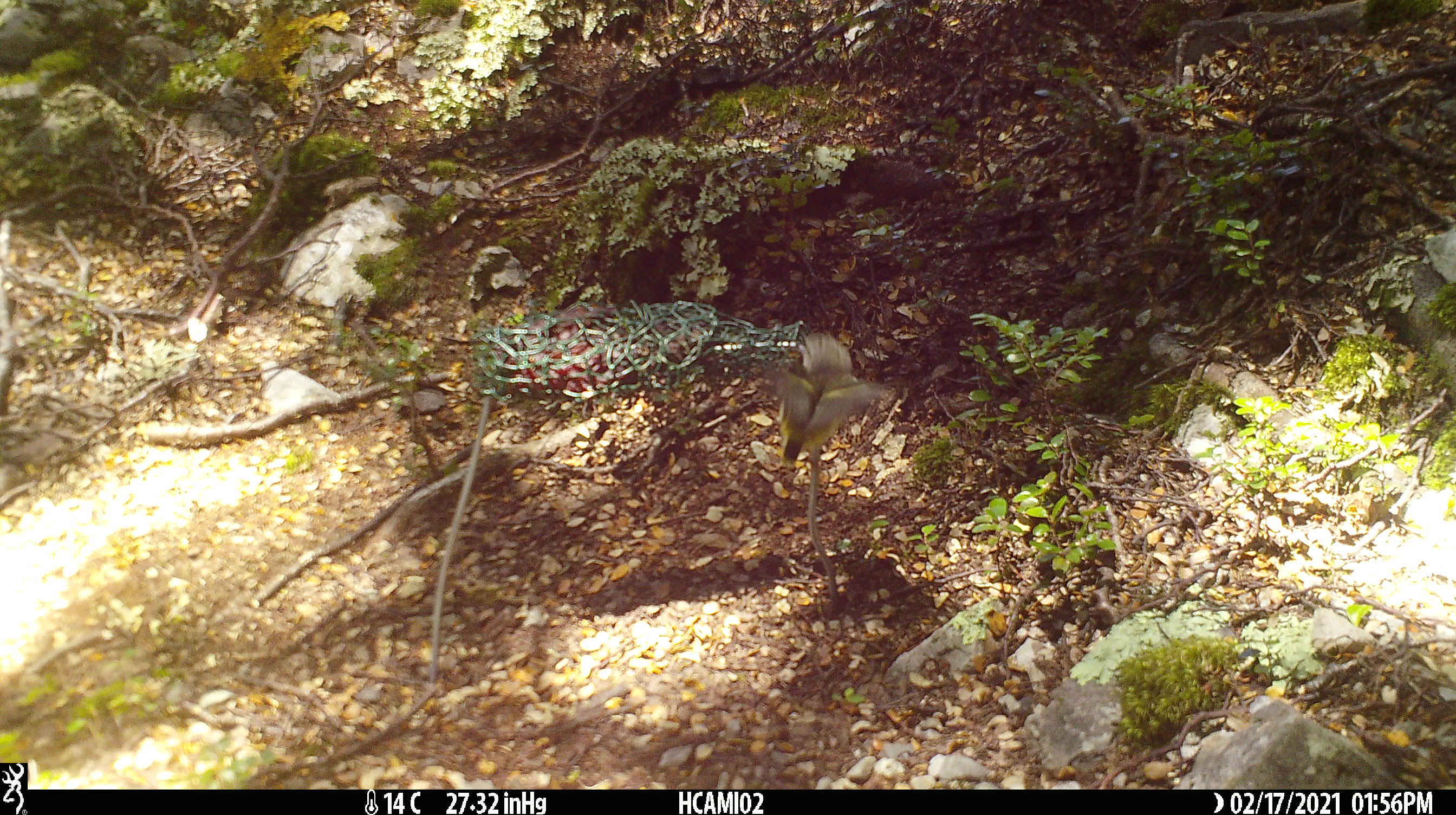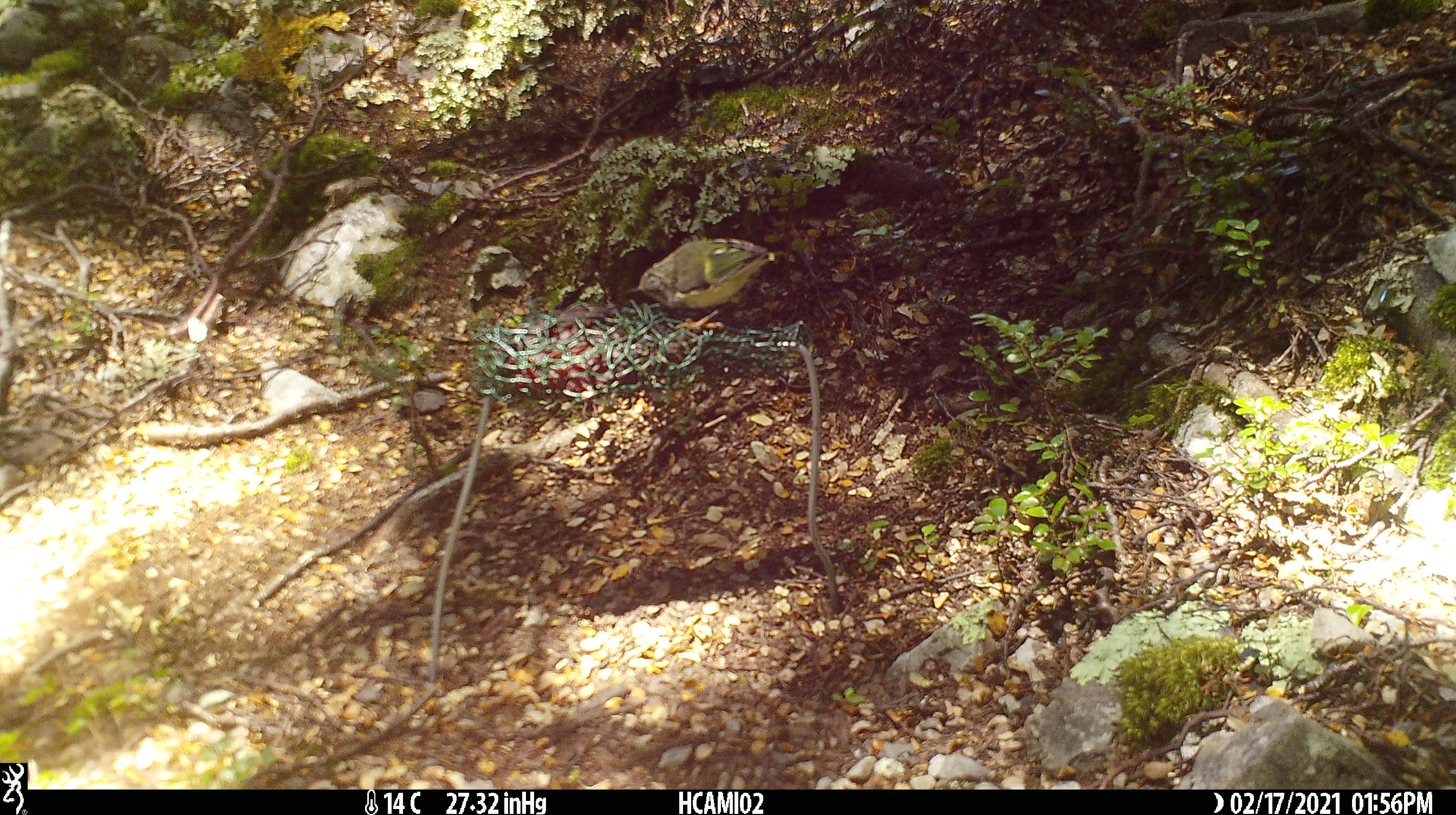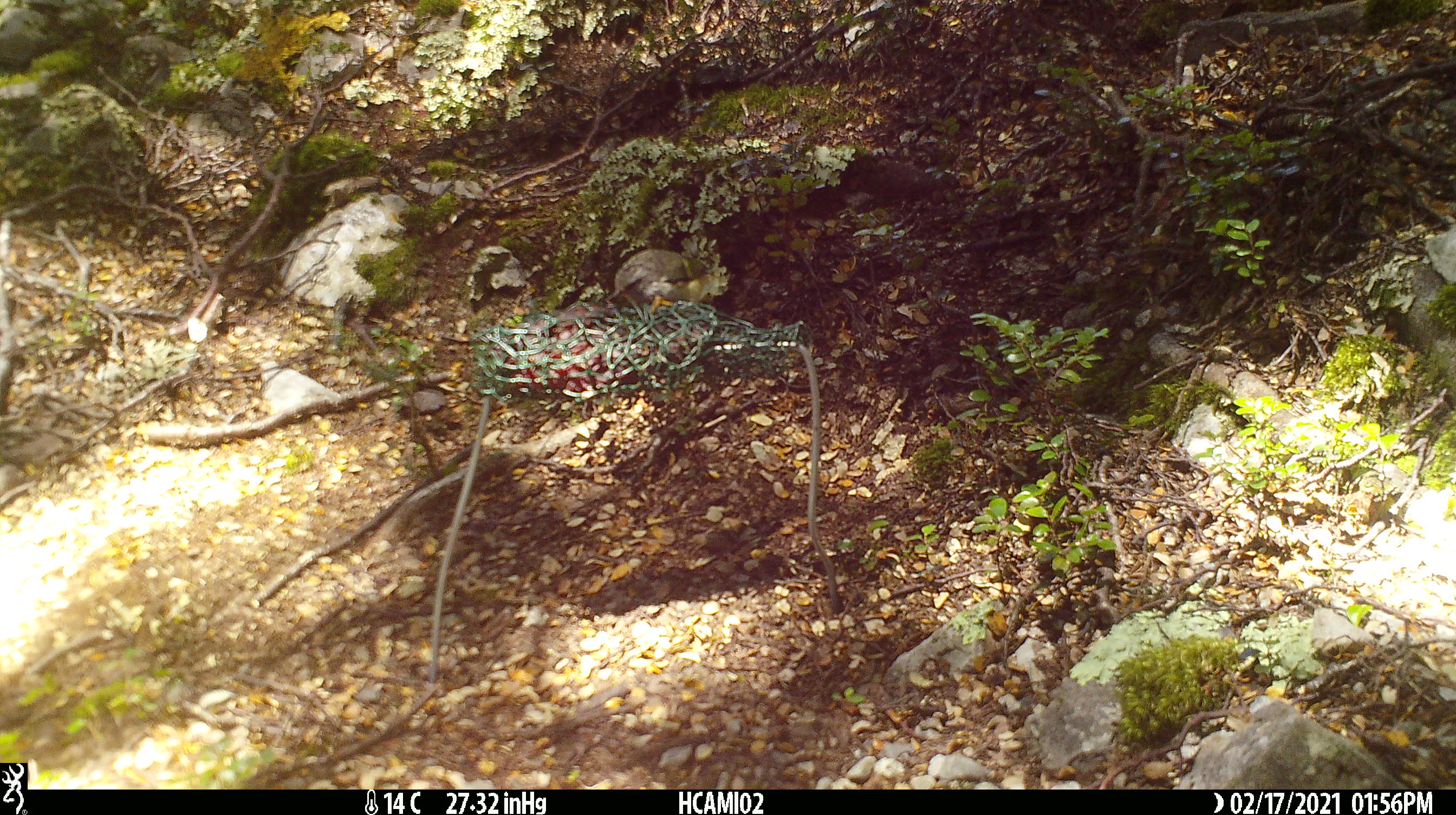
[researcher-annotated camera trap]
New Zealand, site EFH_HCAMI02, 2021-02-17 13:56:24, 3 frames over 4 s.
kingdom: Animalia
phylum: Chordata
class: Aves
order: Passeriformes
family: Acanthisittidae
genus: Acanthisitta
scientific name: Acanthisitta chloris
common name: rifleman